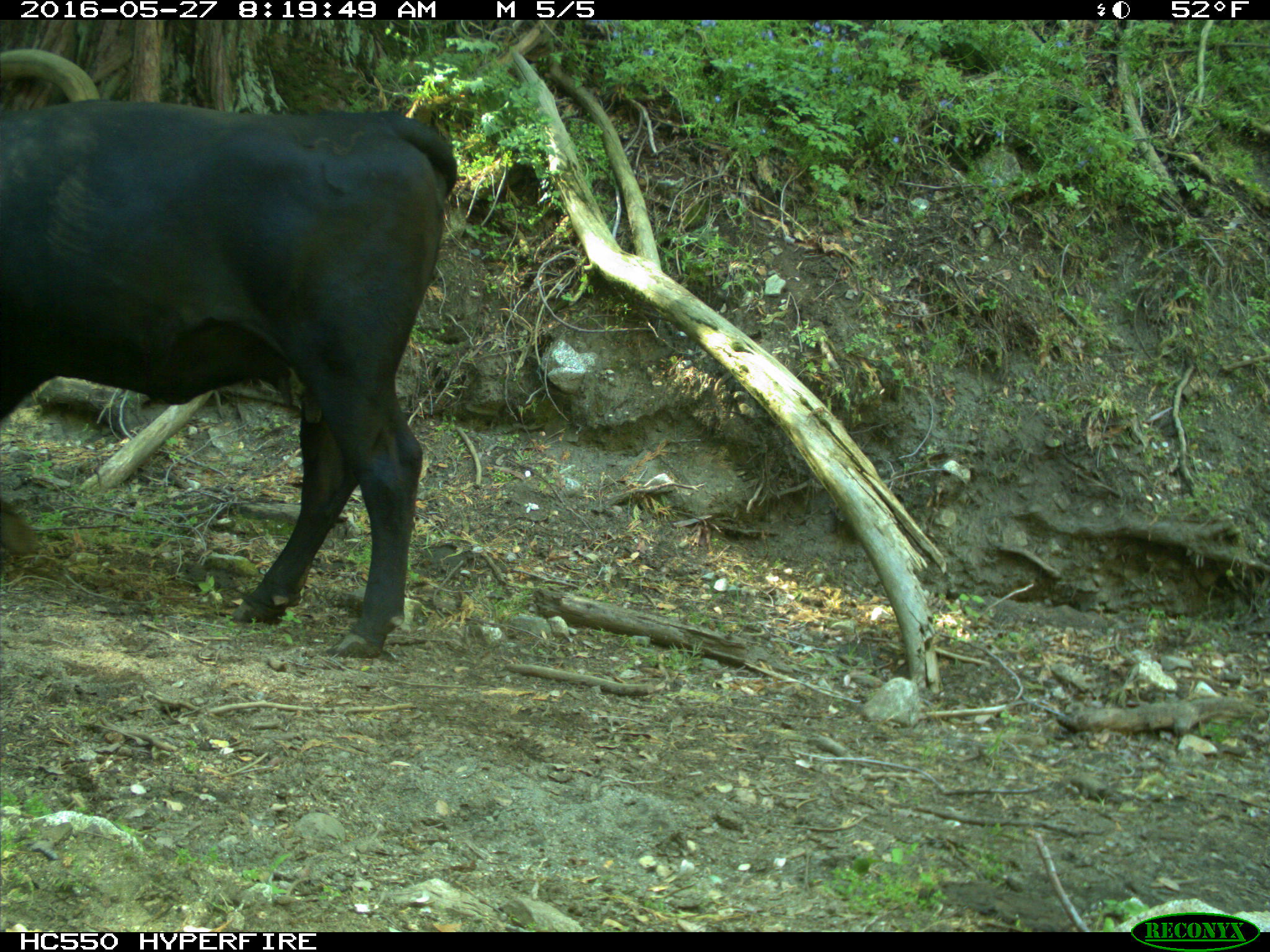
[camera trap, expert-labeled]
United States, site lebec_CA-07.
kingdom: Animalia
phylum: Chordata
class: Mammalia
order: Artiodactyla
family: Bovidae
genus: Bos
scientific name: Bos taurus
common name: domestic cow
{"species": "Bos taurus (domestic cow)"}